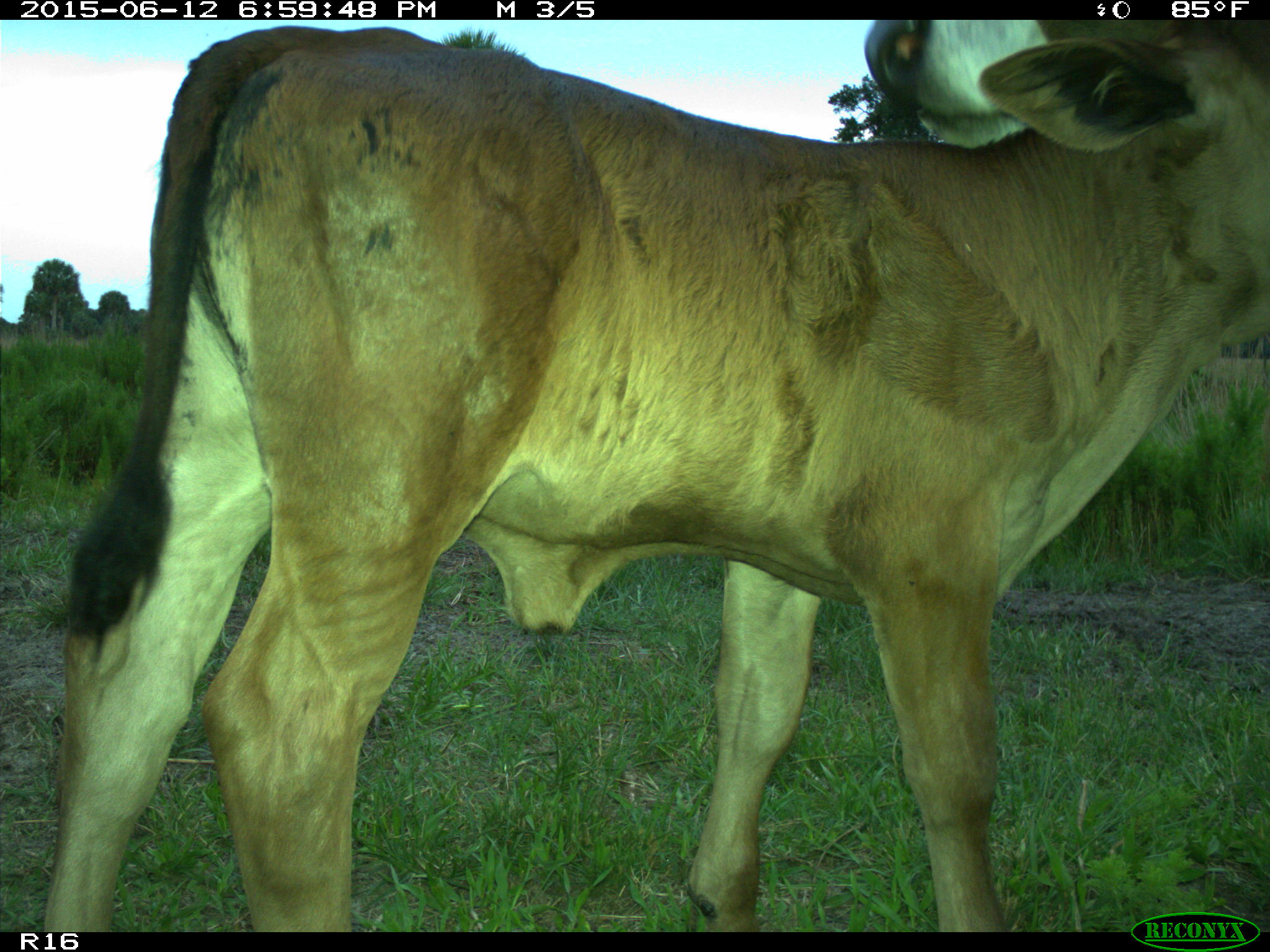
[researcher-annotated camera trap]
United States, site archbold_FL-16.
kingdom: Animalia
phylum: Chordata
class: Mammalia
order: Artiodactyla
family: Bovidae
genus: Bos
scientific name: Bos taurus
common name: domestic cow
Bos taurus (domestic cow).